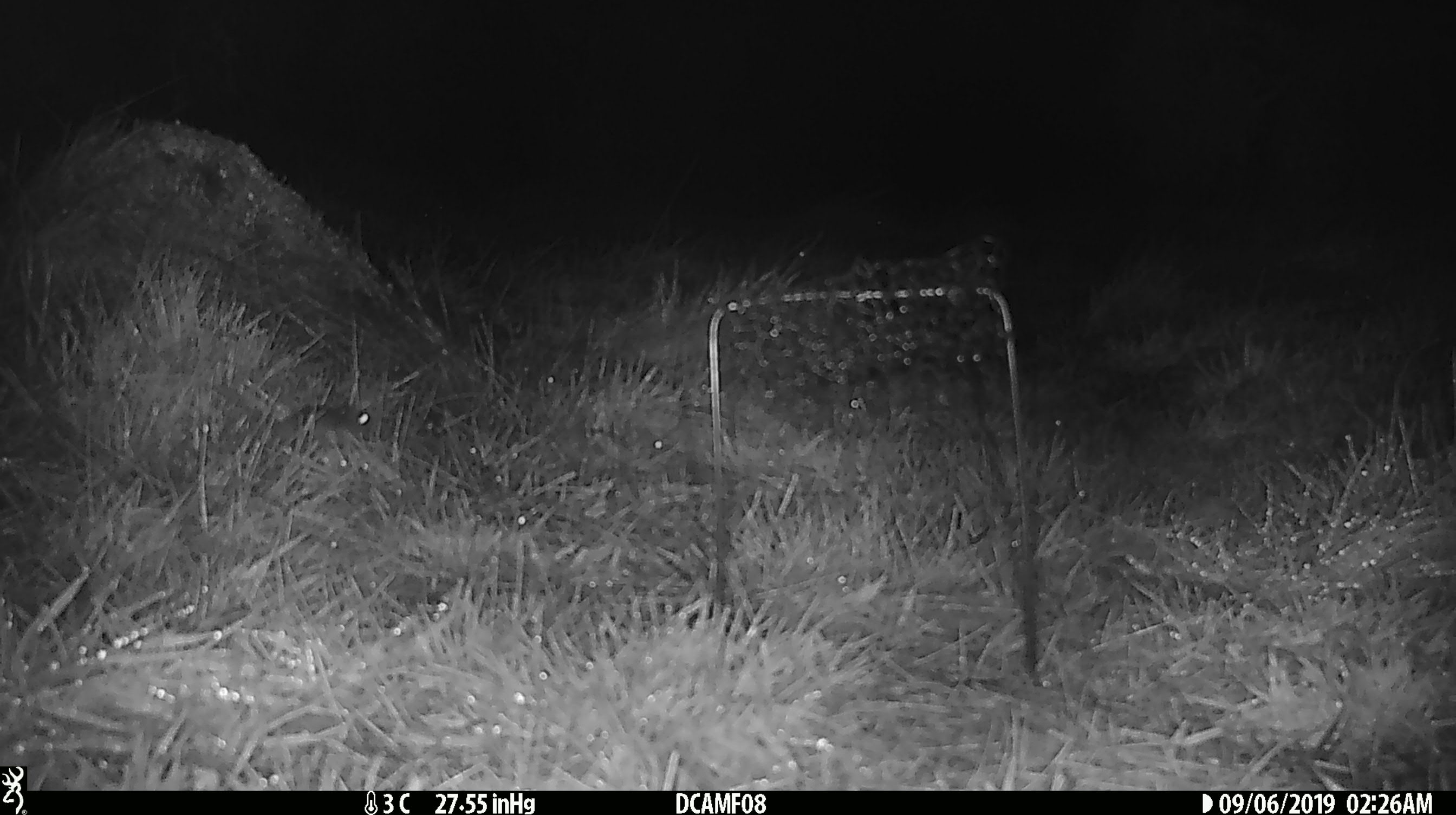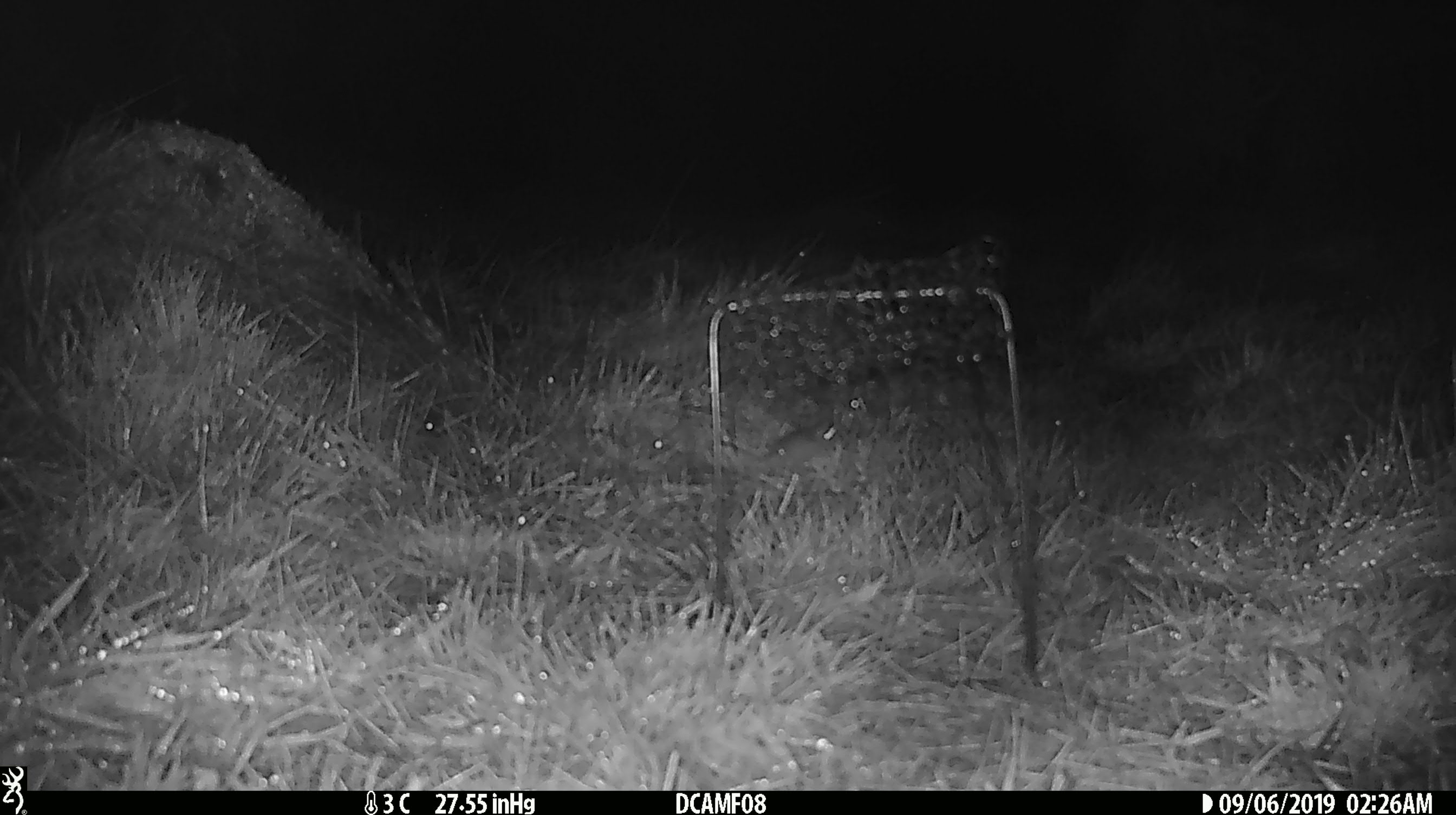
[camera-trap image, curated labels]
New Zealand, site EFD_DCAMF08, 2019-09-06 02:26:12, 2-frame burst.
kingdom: Animalia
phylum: Chordata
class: Mammalia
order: Rodentia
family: Muridae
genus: Mus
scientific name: Mus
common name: mouse